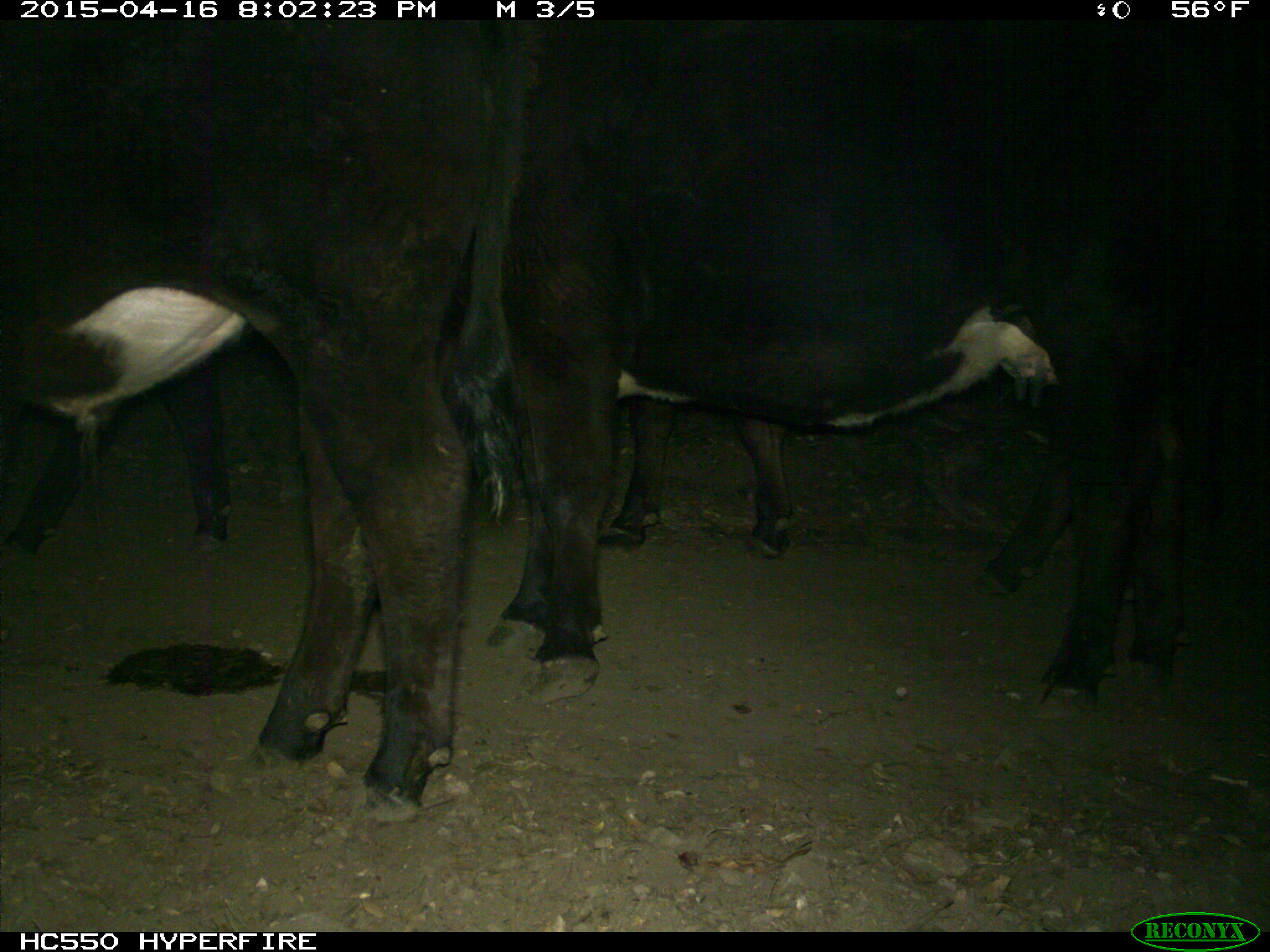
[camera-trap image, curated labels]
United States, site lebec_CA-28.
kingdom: Animalia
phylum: Chordata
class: Mammalia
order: Artiodactyla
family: Bovidae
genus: Bos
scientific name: Bos taurus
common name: domestic cow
Bos taurus (domestic cow).